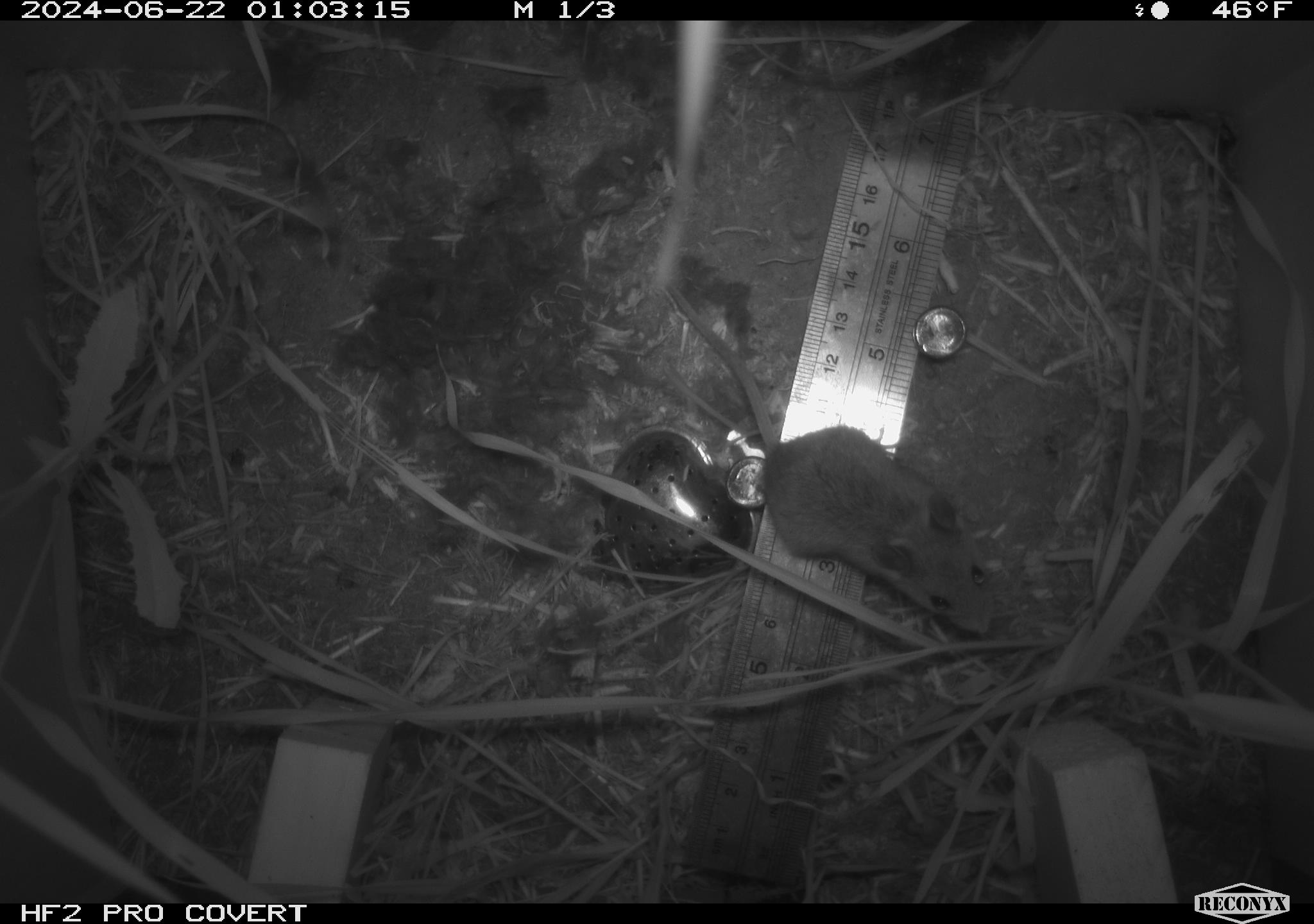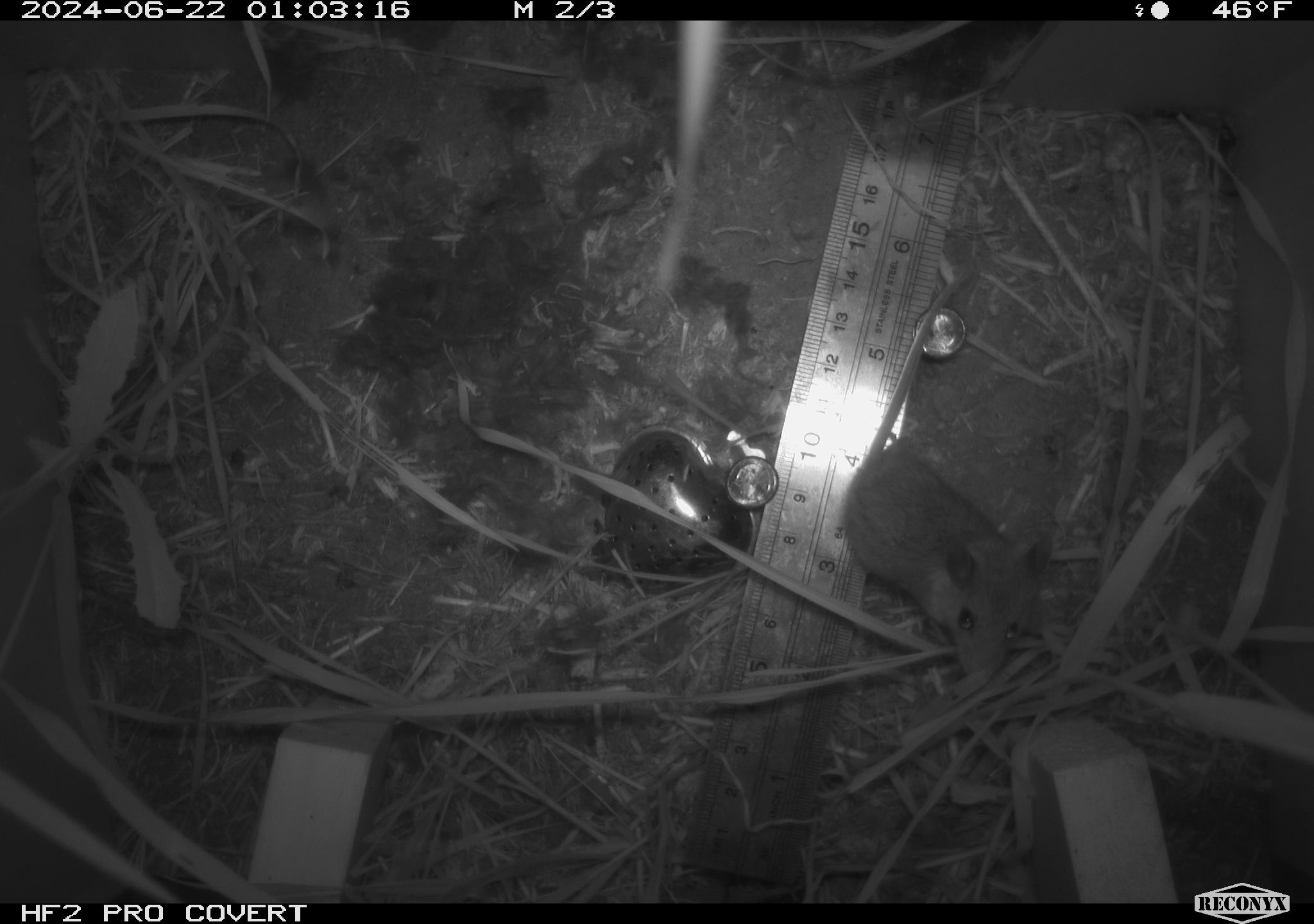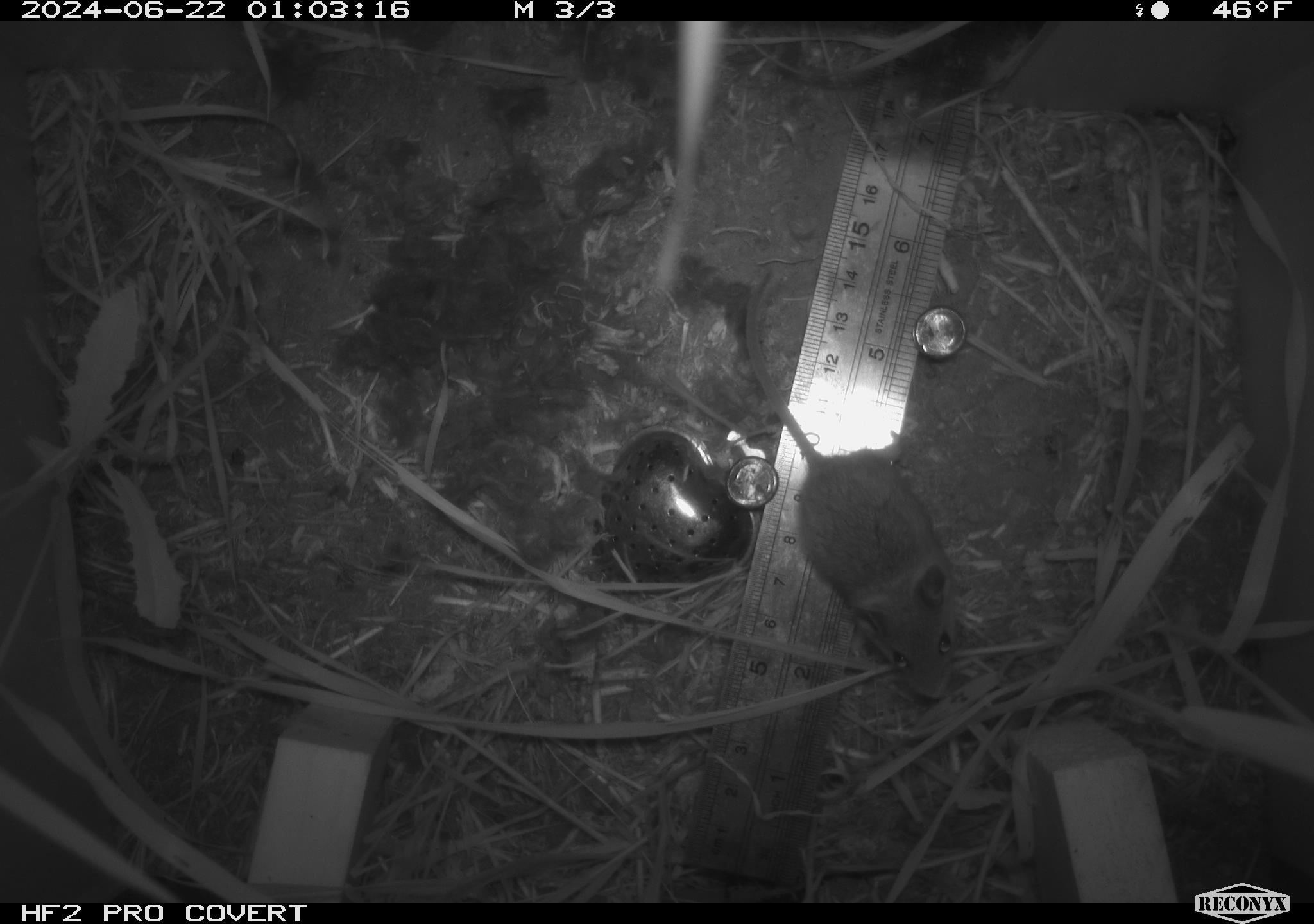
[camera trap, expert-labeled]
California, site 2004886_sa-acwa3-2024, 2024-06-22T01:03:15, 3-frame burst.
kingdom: Animalia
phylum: Chordata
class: Mammalia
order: Rodentia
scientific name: Rodentia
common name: mouse species